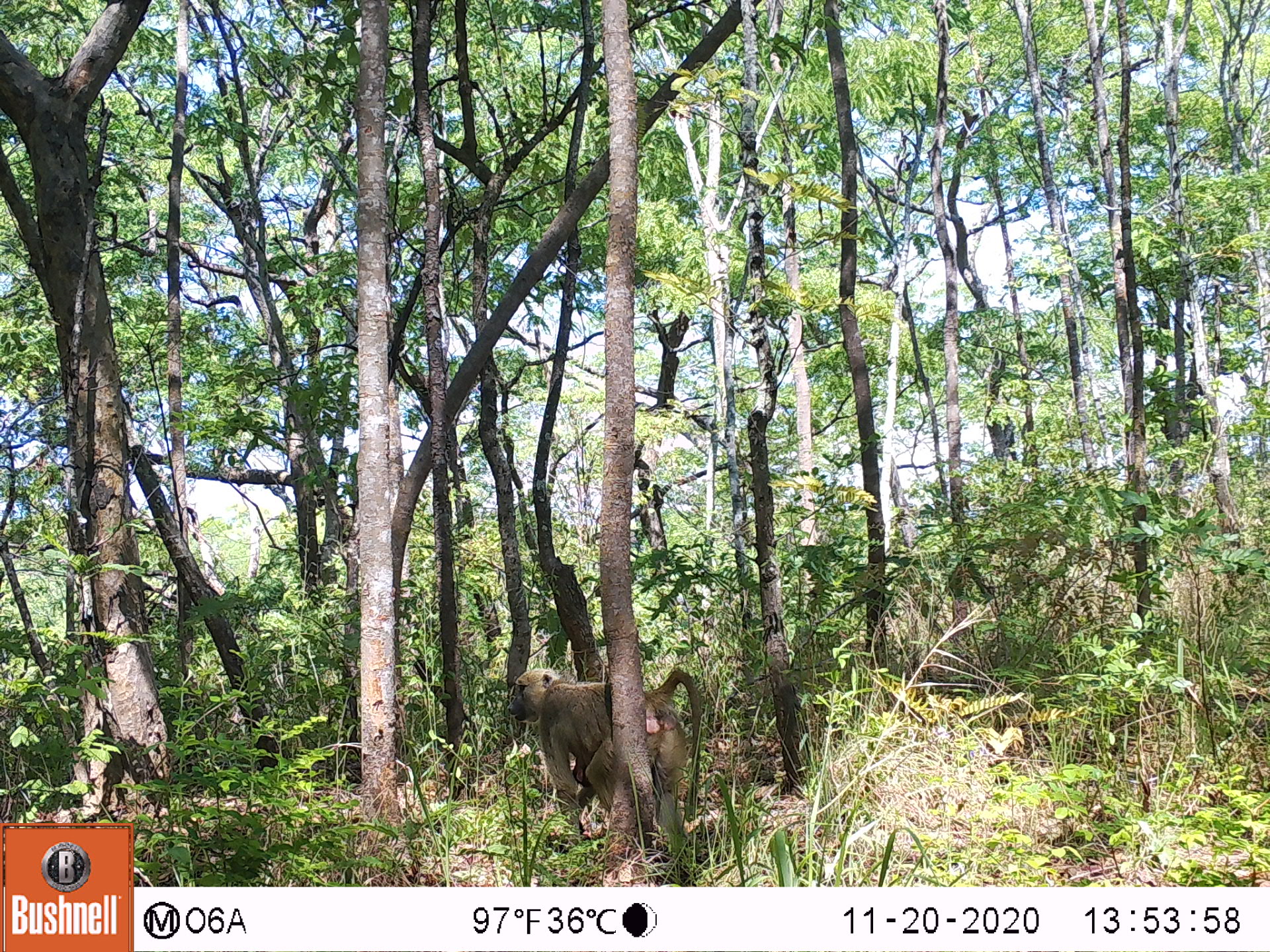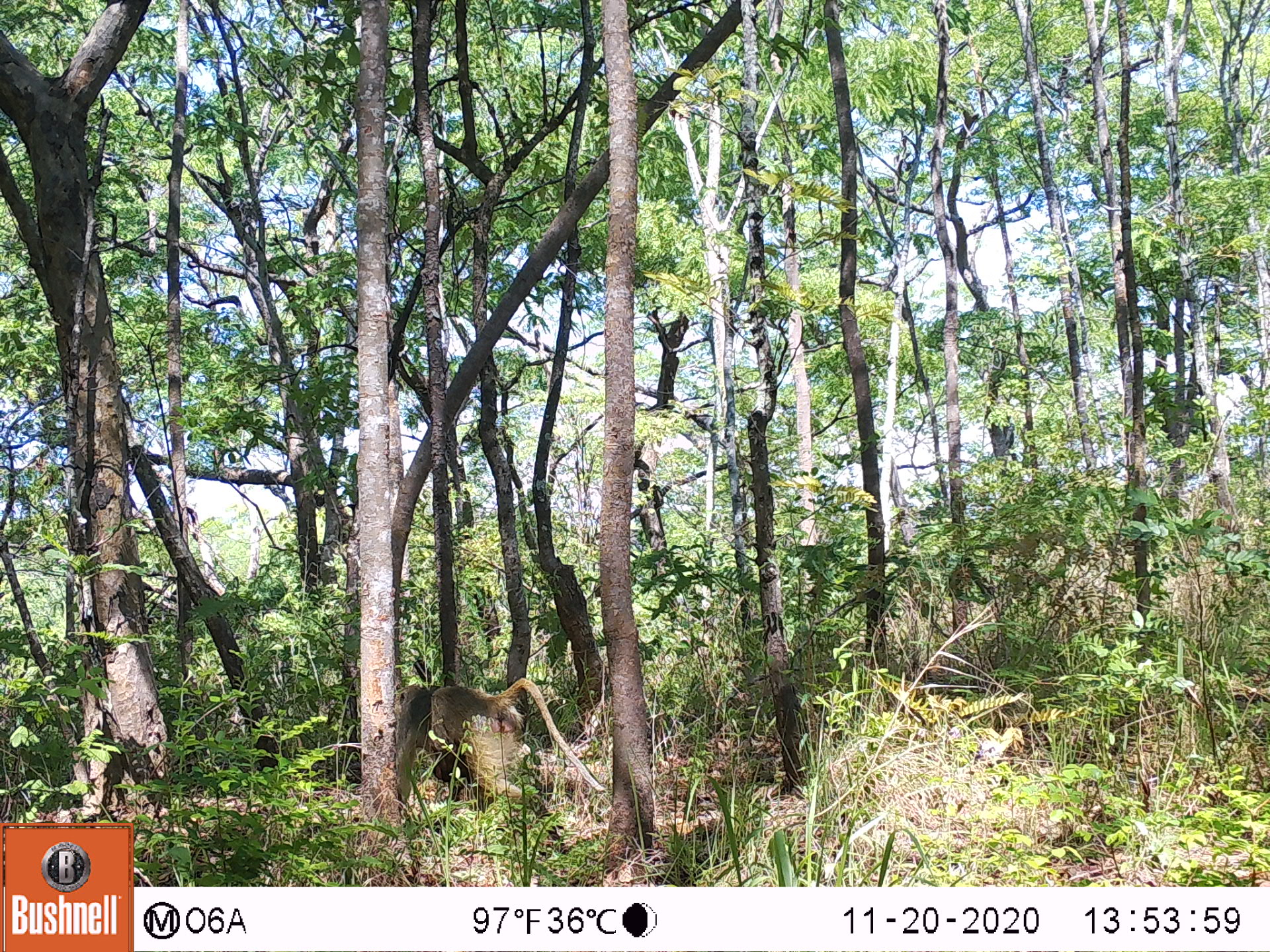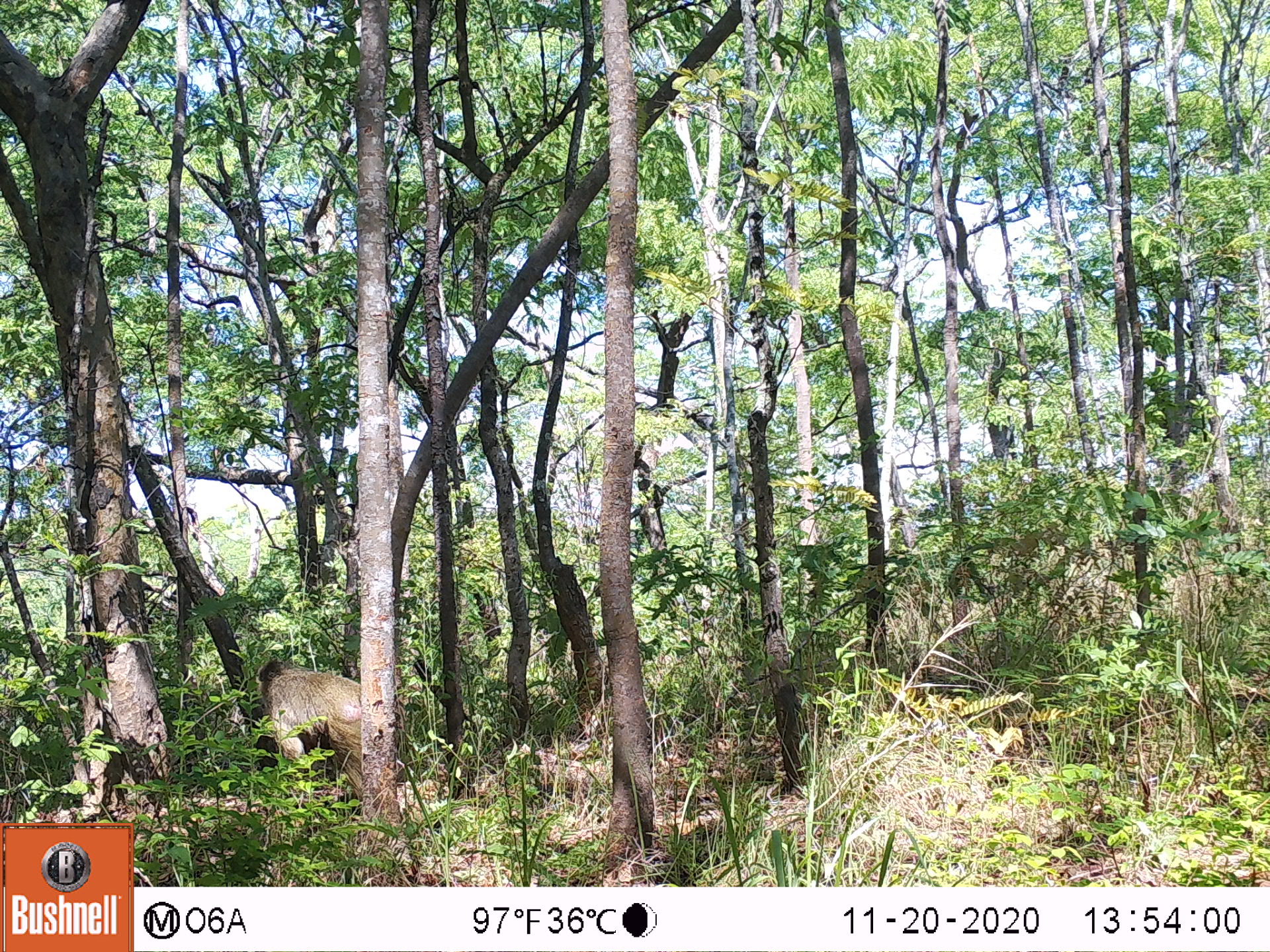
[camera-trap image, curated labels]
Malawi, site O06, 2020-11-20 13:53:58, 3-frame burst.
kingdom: Animalia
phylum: Chordata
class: Mammalia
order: Primates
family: Cercopithecidae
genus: Papio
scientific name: Papio cynocephalus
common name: yellow baboon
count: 1